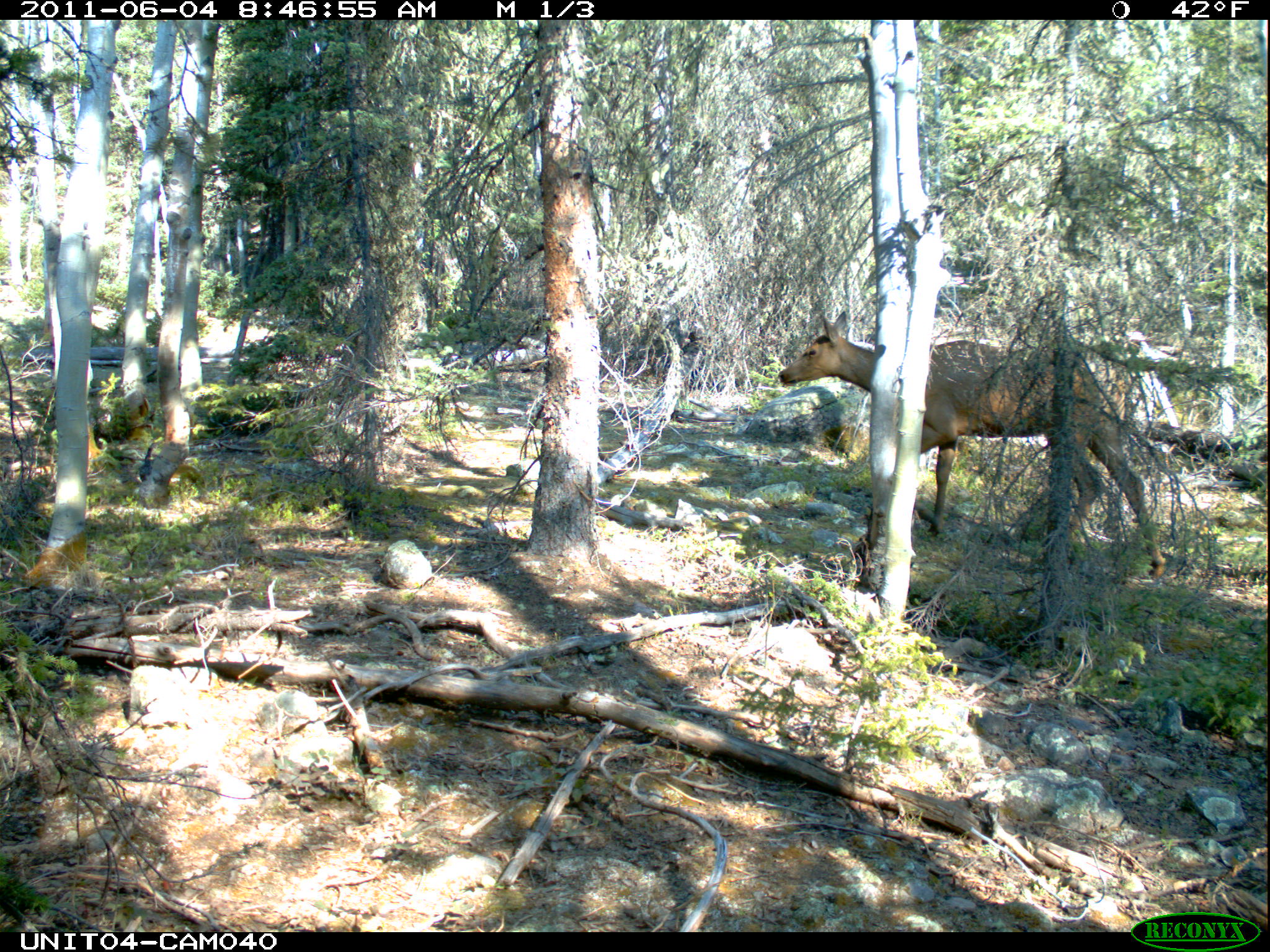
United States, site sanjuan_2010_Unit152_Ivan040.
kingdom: Animalia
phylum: Chordata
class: Mammalia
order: Artiodactyla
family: Cervidae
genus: Cervus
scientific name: Cervus elaphus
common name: red deer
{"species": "Cervus elaphus (red deer)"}